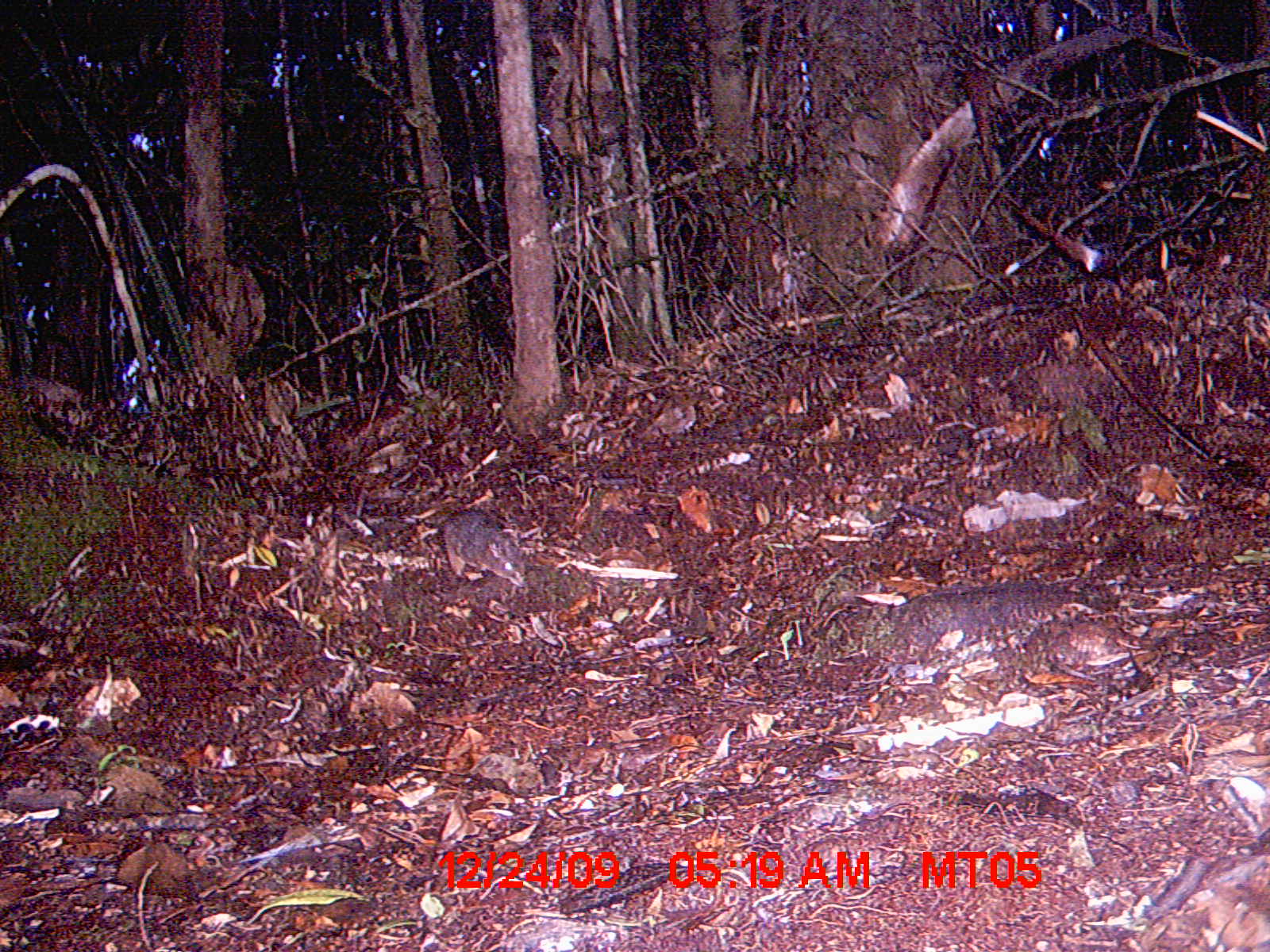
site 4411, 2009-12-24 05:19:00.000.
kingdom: Animalia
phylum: Chordata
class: Mammalia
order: Rodentia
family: Nesomyidae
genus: Hypogeomys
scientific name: Hypogeomys antimena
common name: malagasy giant rat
Hypogeomys antimena (malagasy giant rat), count 1.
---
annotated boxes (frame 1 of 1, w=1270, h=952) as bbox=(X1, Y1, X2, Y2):
hypogeomys antimena: bbox=(362, 507, 530, 589); bbox=(1048, 618, 1170, 678)